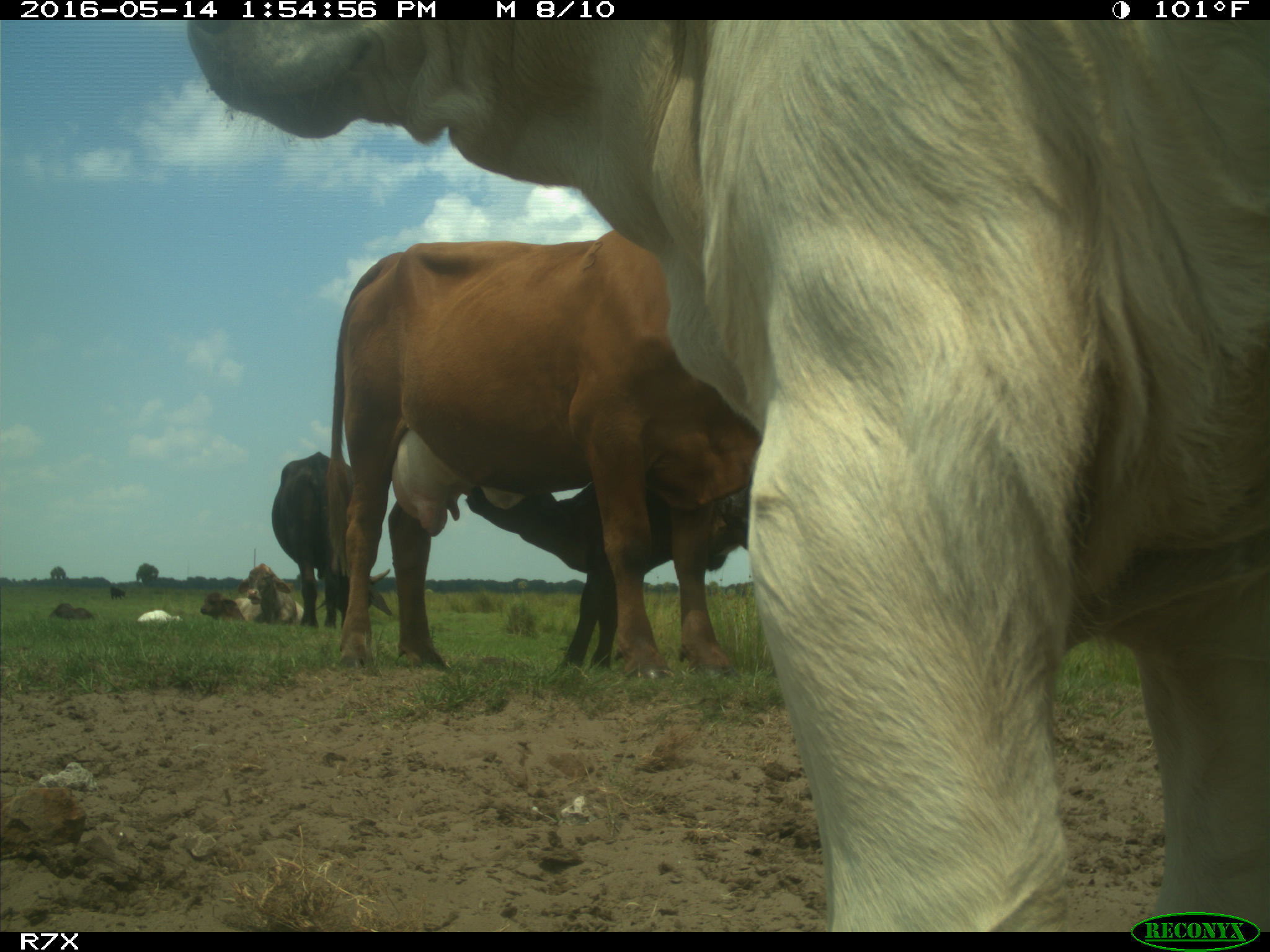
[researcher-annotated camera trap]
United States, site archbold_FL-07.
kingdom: Animalia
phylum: Chordata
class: Mammalia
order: Artiodactyla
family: Bovidae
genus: Bos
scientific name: Bos taurus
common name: domestic cow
Bos taurus (domestic cow).